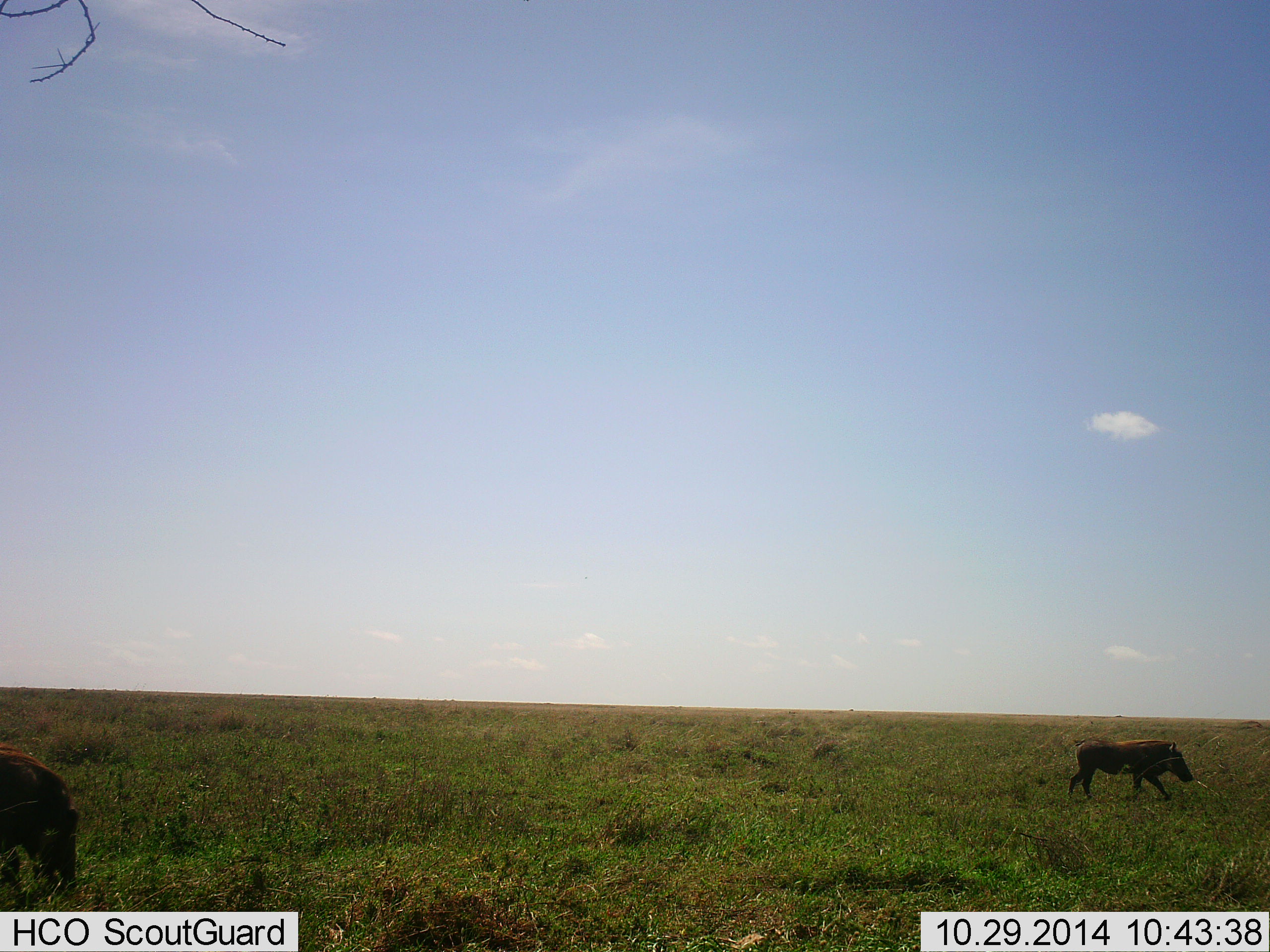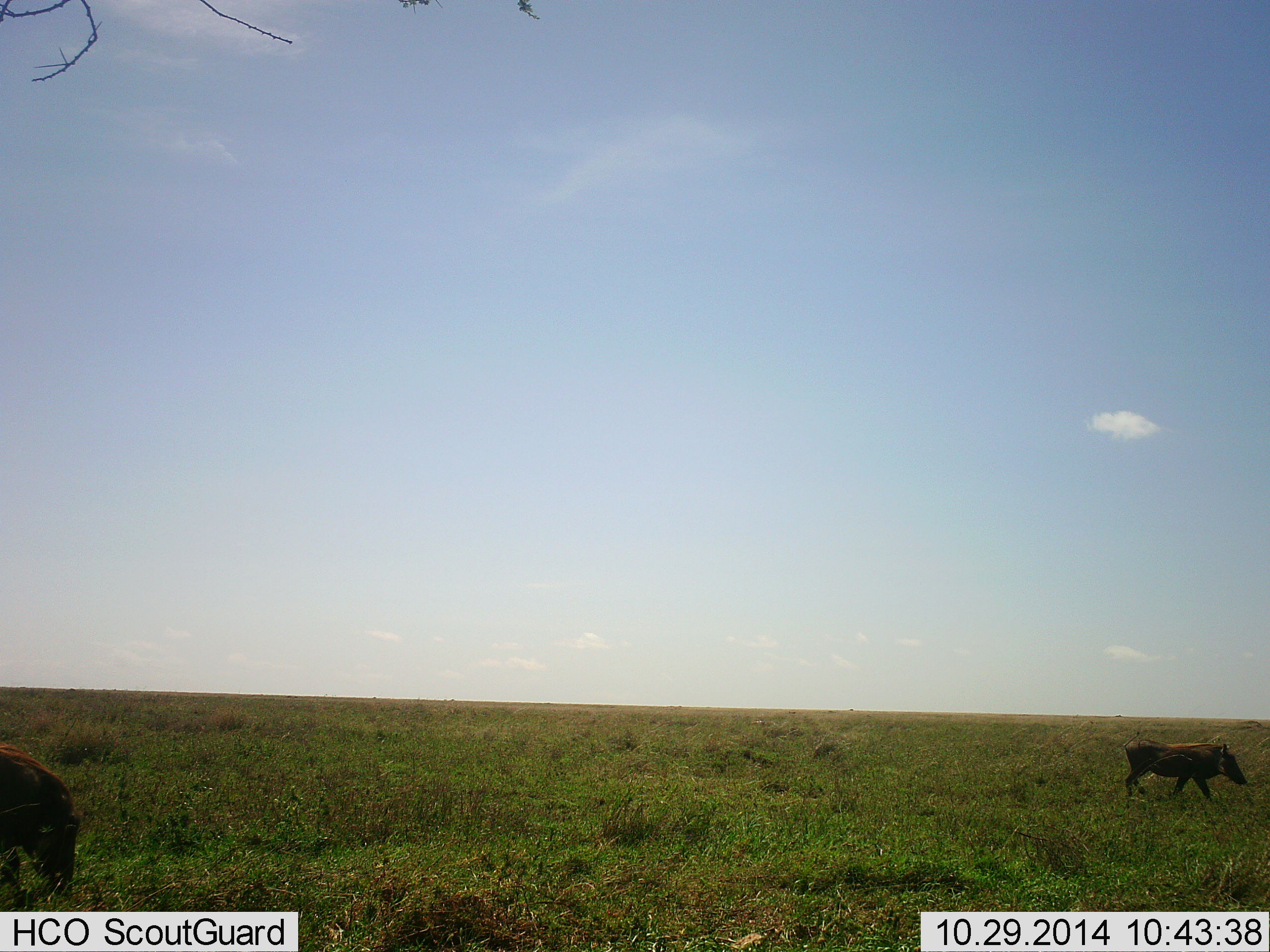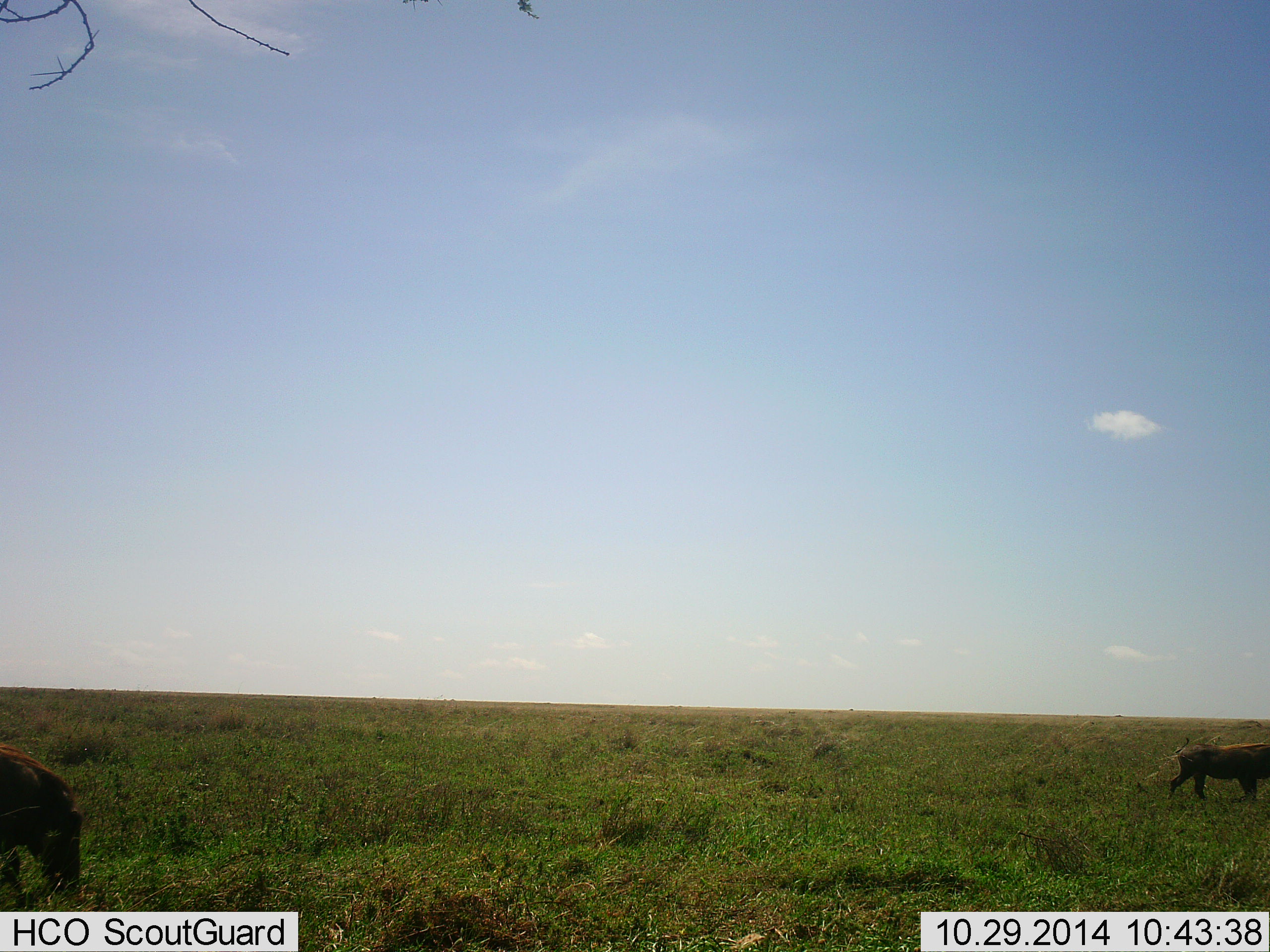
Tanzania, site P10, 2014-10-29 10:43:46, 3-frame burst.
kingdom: Animalia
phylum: Chordata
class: Mammalia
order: Artiodactyla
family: Suidae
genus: Phacochoerus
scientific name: Phacochoerus africanus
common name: warthog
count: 2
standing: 20%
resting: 0%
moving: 90%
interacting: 0%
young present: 0%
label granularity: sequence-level